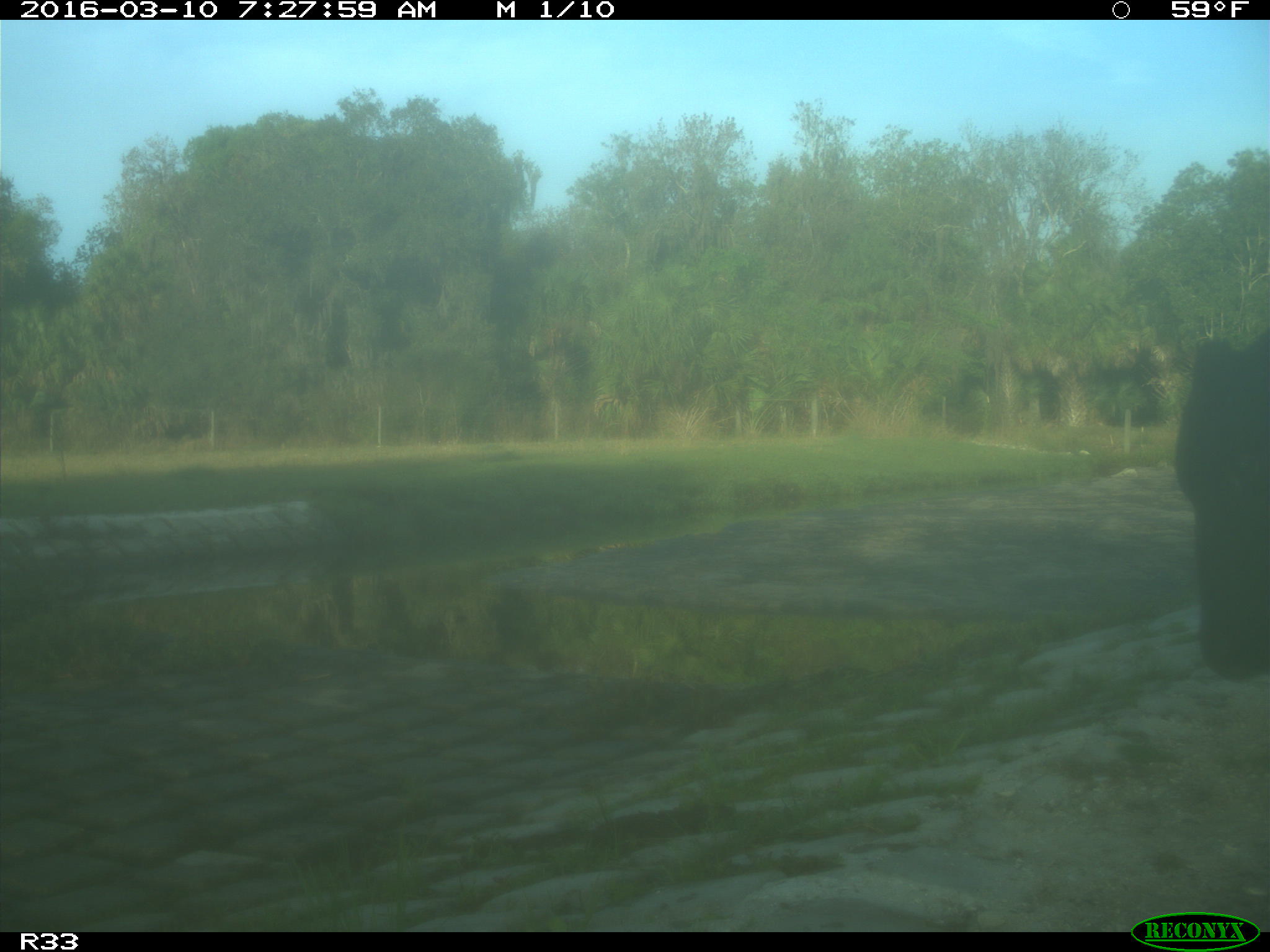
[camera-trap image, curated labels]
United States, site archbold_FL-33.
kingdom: Animalia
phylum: Chordata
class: Mammalia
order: Artiodactyla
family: Bovidae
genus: Bos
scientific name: Bos taurus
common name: domestic cow